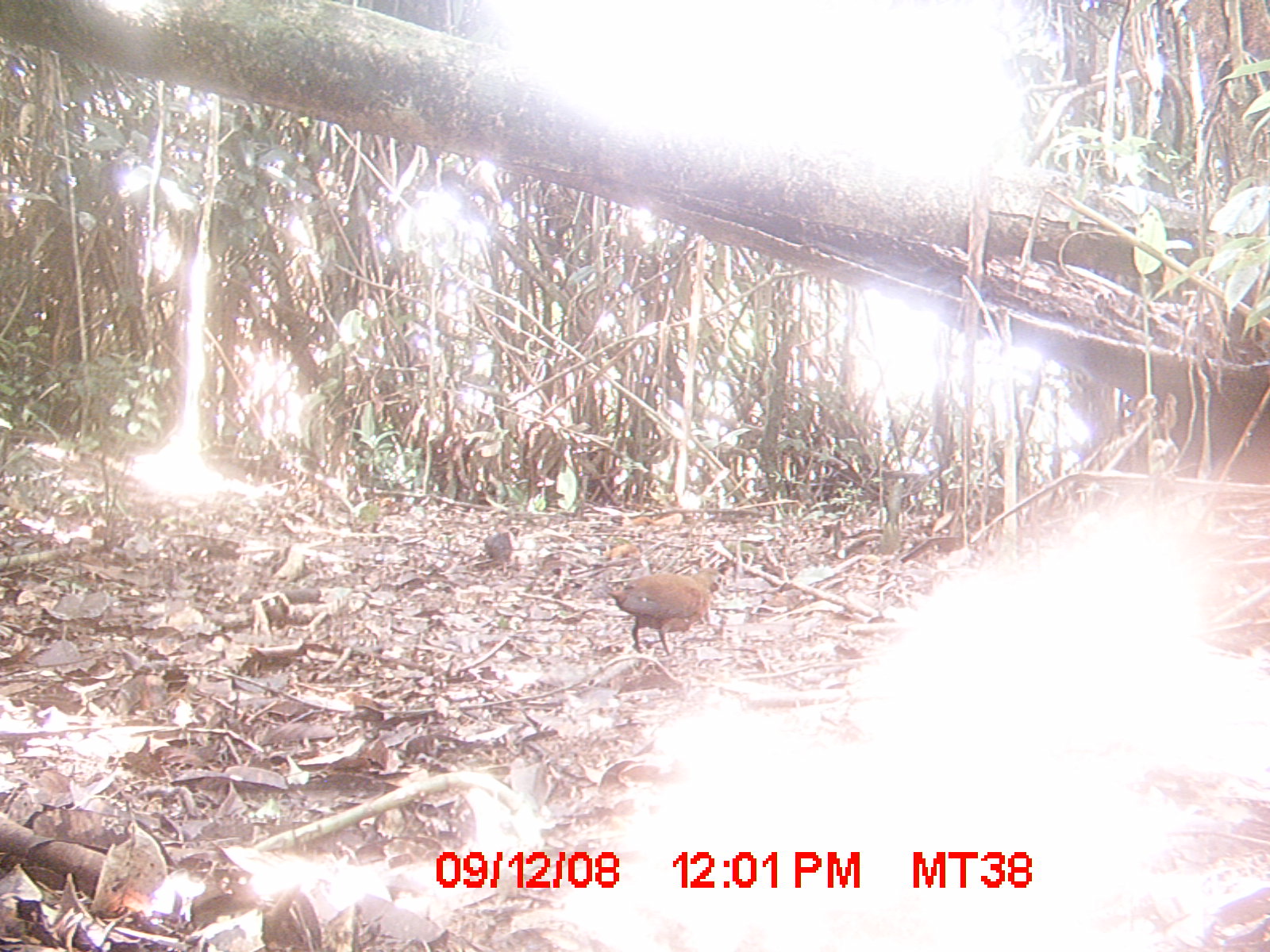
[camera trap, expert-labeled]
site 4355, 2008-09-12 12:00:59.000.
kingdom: Animalia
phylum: Chordata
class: Aves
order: Cuculiformes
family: Cuculidae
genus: Coua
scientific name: Coua serriana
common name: red-breasted coua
Coua serriana (red-breasted coua), count 1.